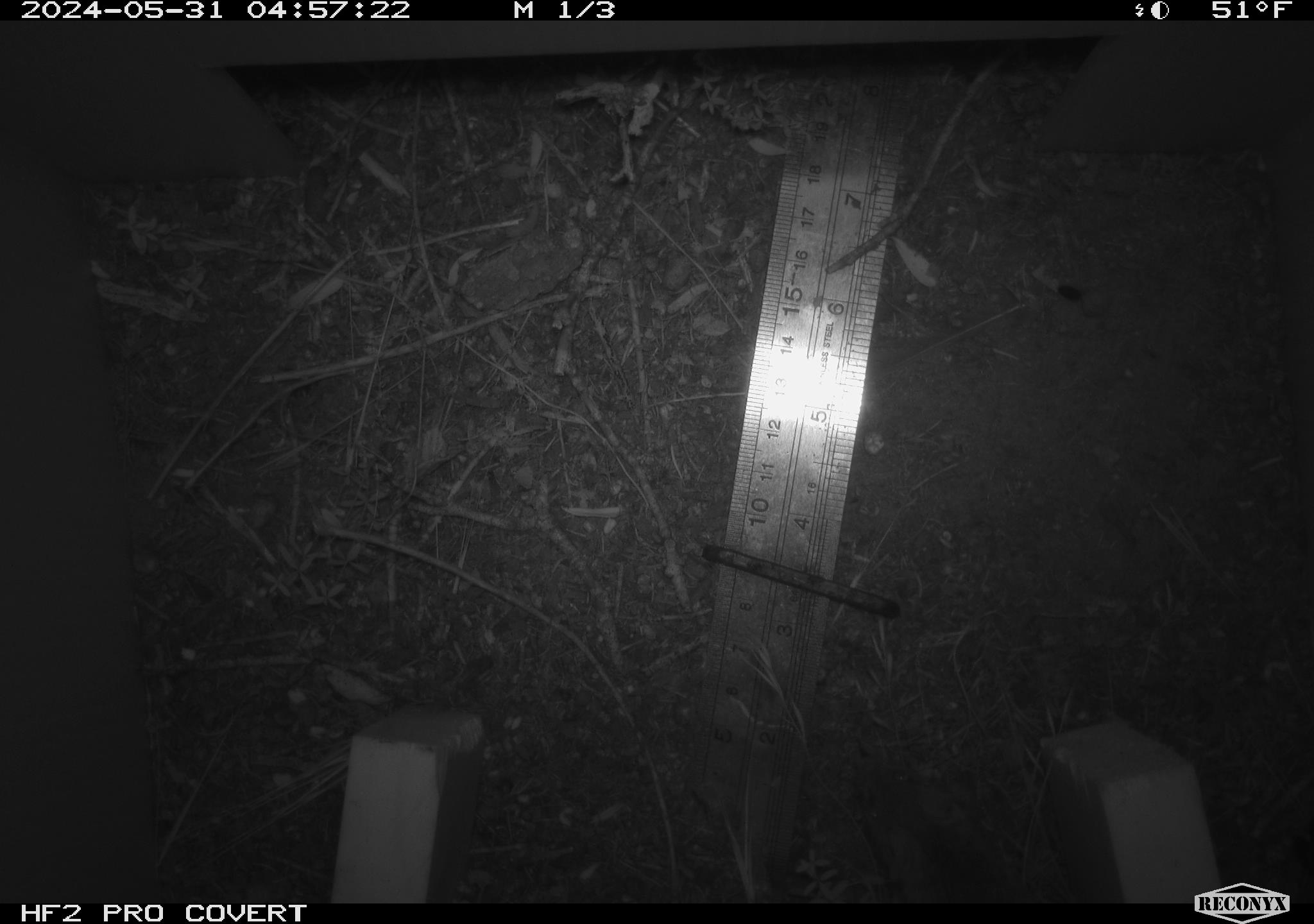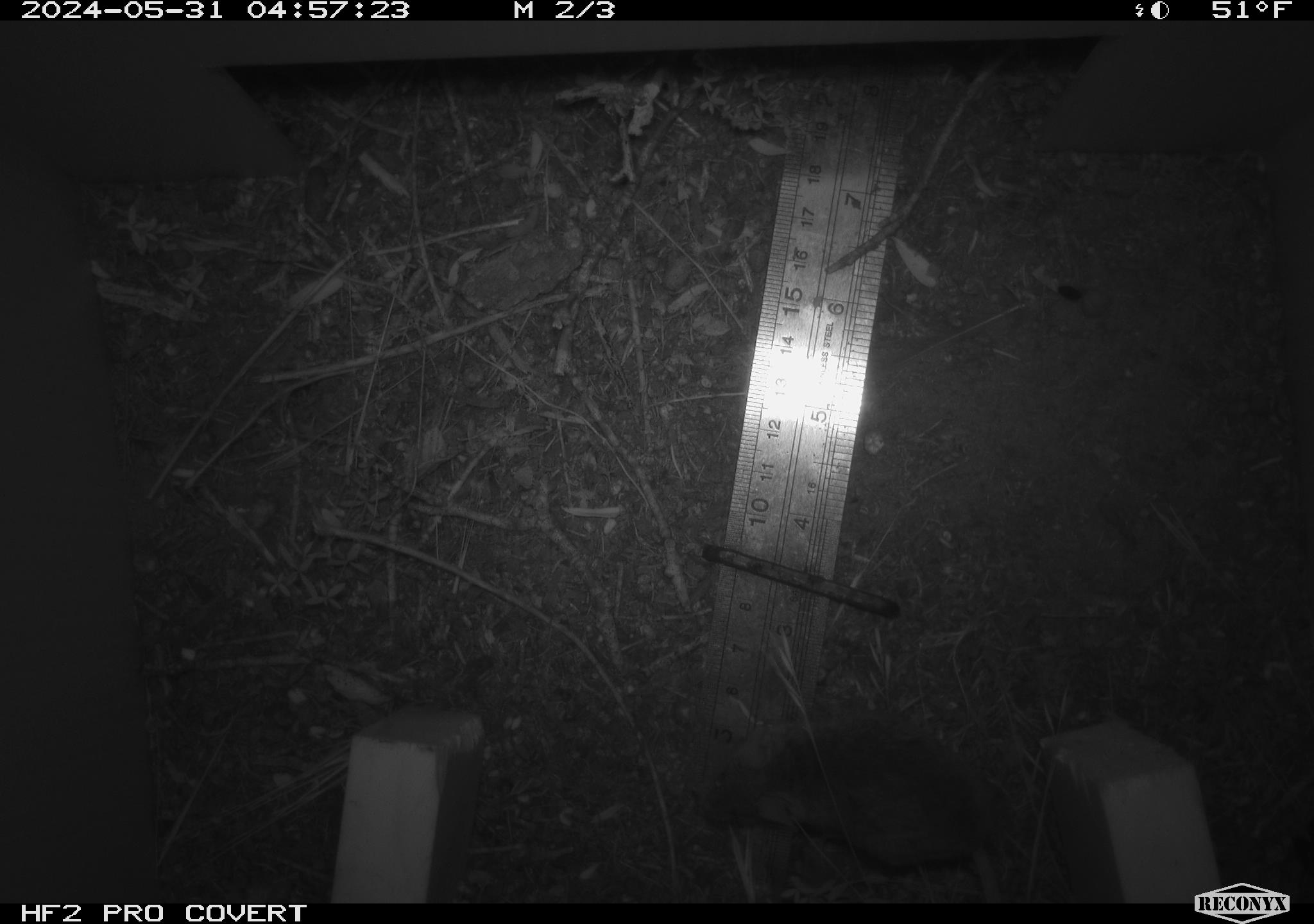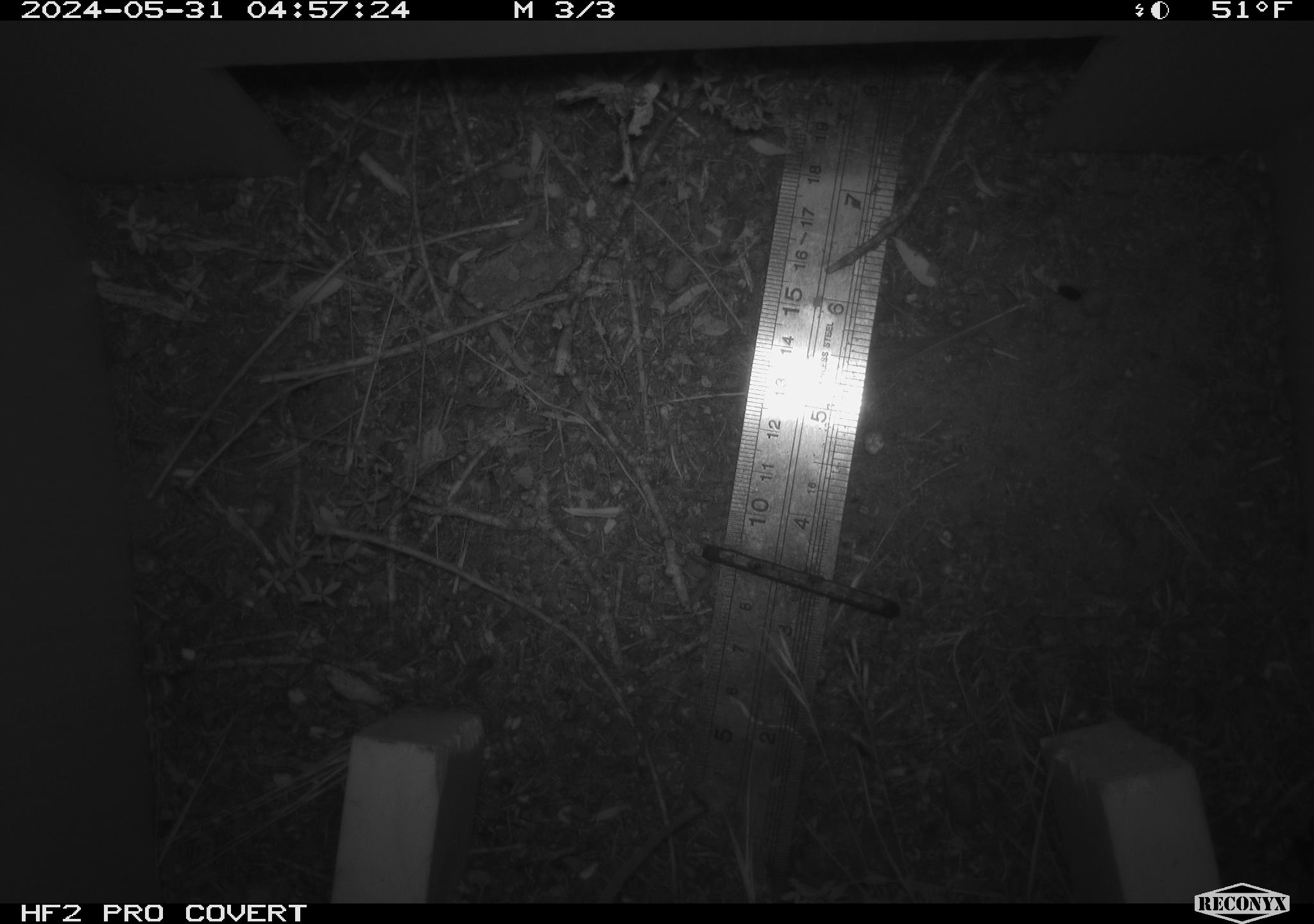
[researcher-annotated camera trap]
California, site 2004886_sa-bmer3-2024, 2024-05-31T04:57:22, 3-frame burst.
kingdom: Animalia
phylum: Chordata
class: Mammalia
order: Rodentia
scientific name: Rodentia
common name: mouse species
Mouse species (Rodentia).